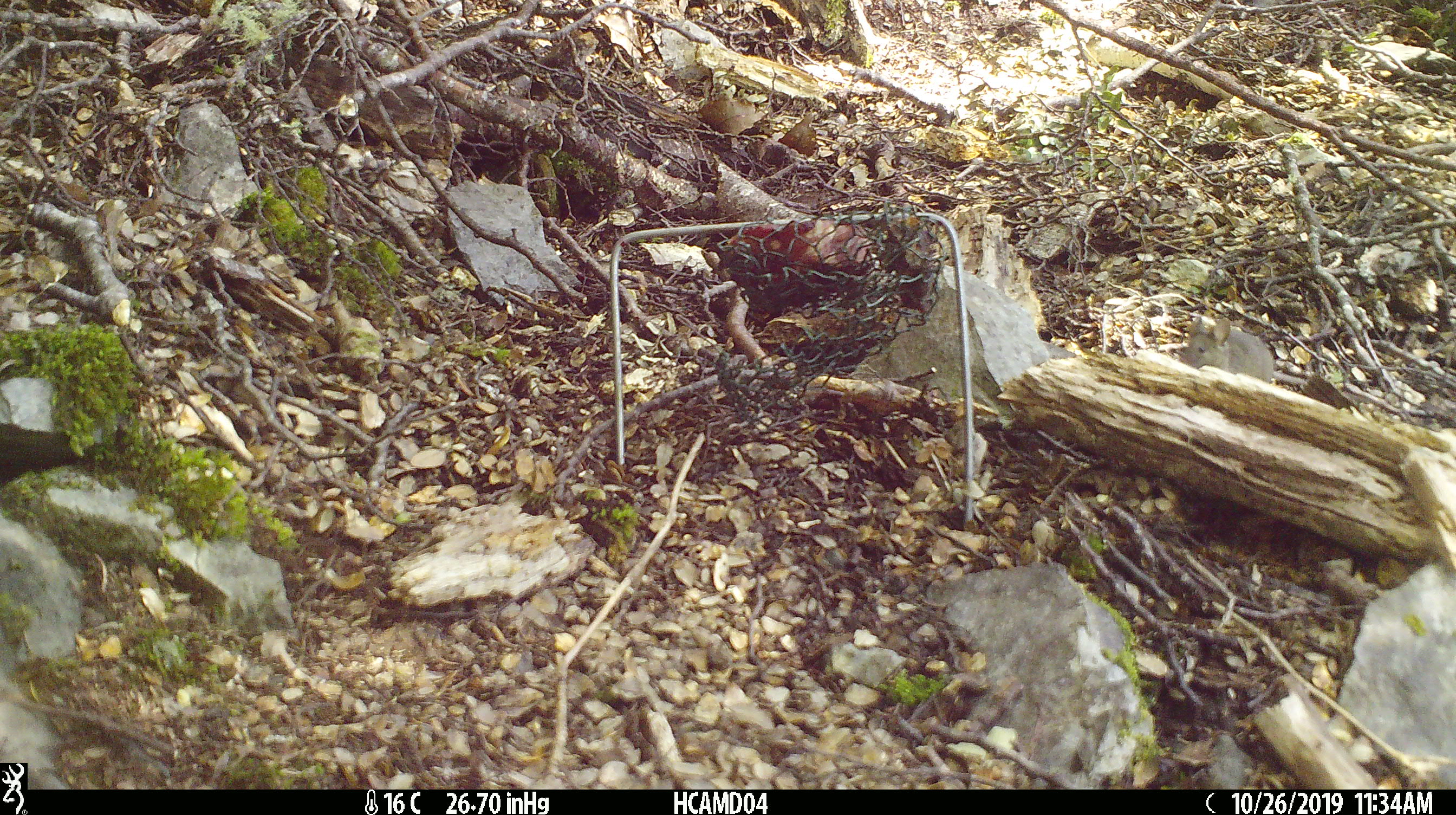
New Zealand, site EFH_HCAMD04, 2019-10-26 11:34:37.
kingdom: Animalia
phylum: Chordata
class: Mammalia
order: Rodentia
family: Muridae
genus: Mus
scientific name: Mus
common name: mouse